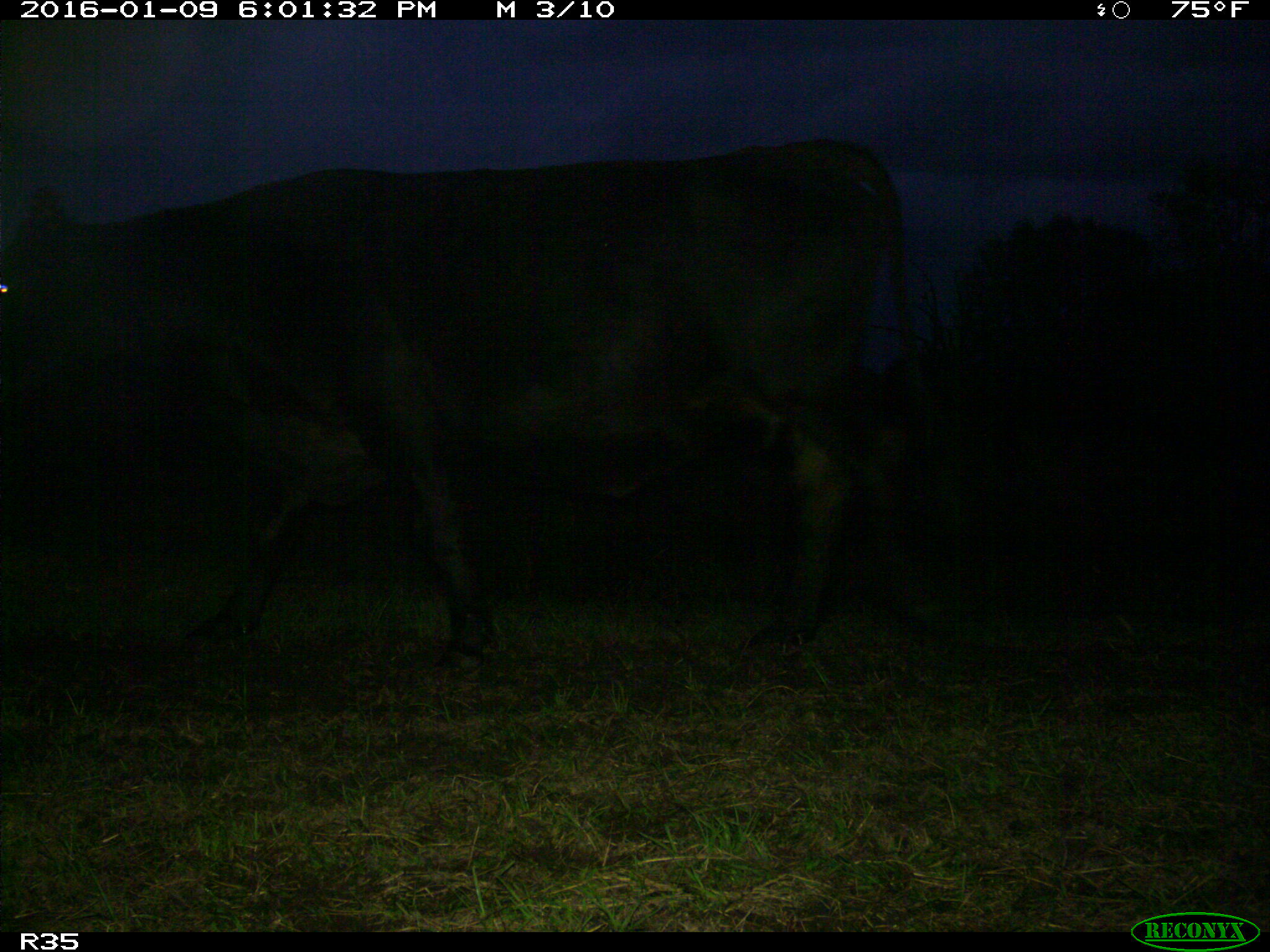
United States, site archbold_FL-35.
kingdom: Animalia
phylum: Chordata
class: Mammalia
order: Artiodactyla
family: Bovidae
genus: Bos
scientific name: Bos taurus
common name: domestic cow